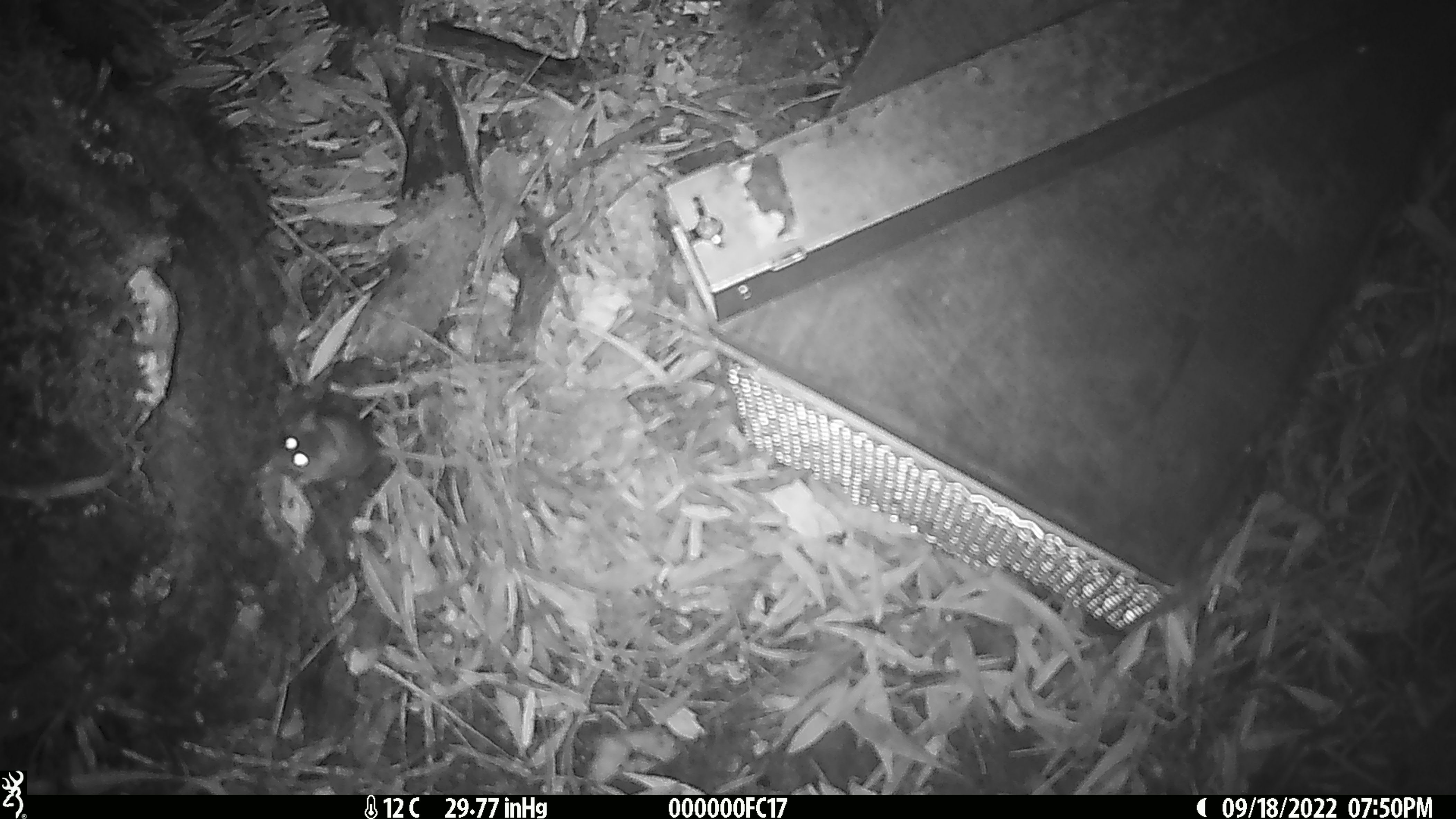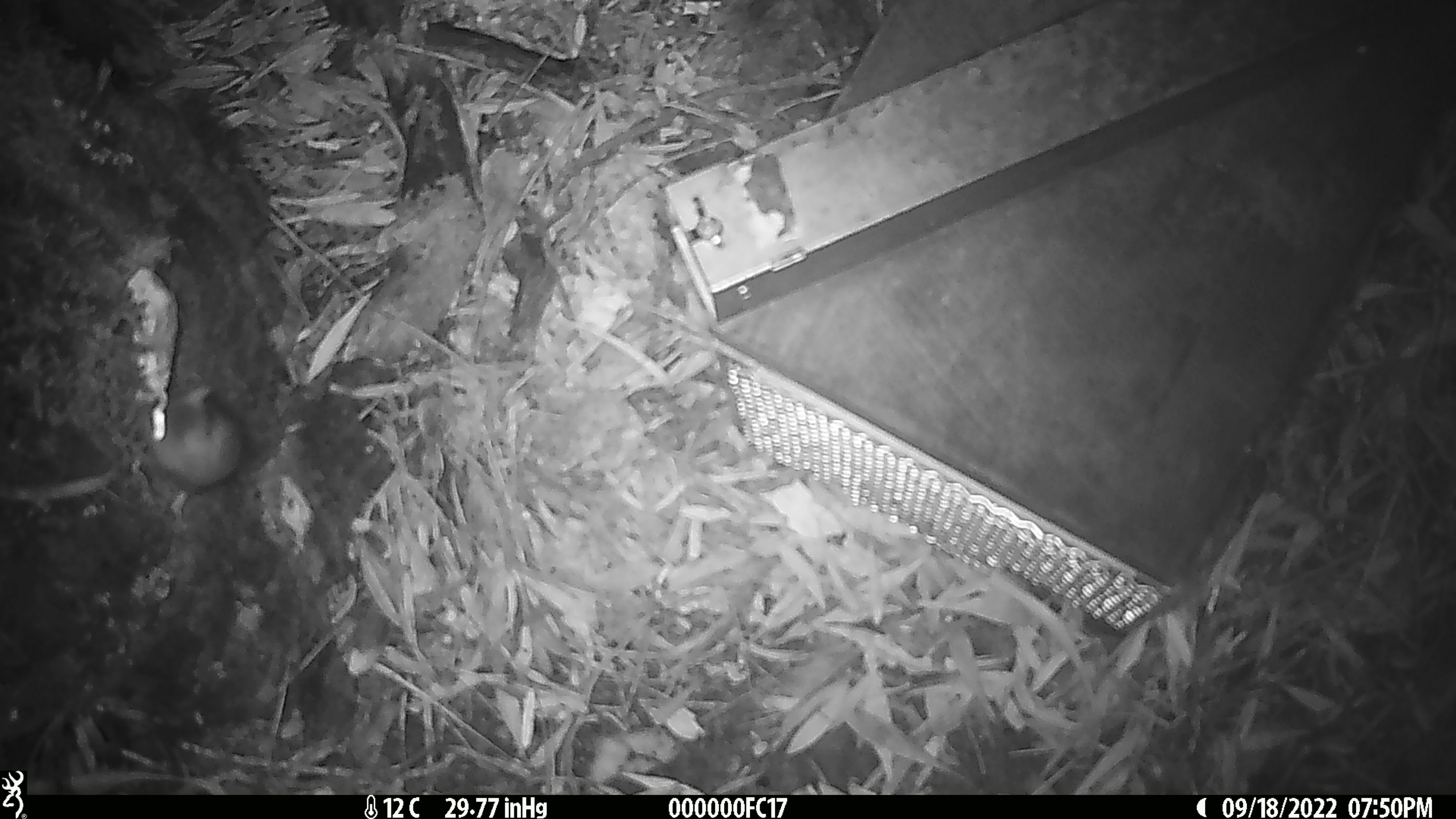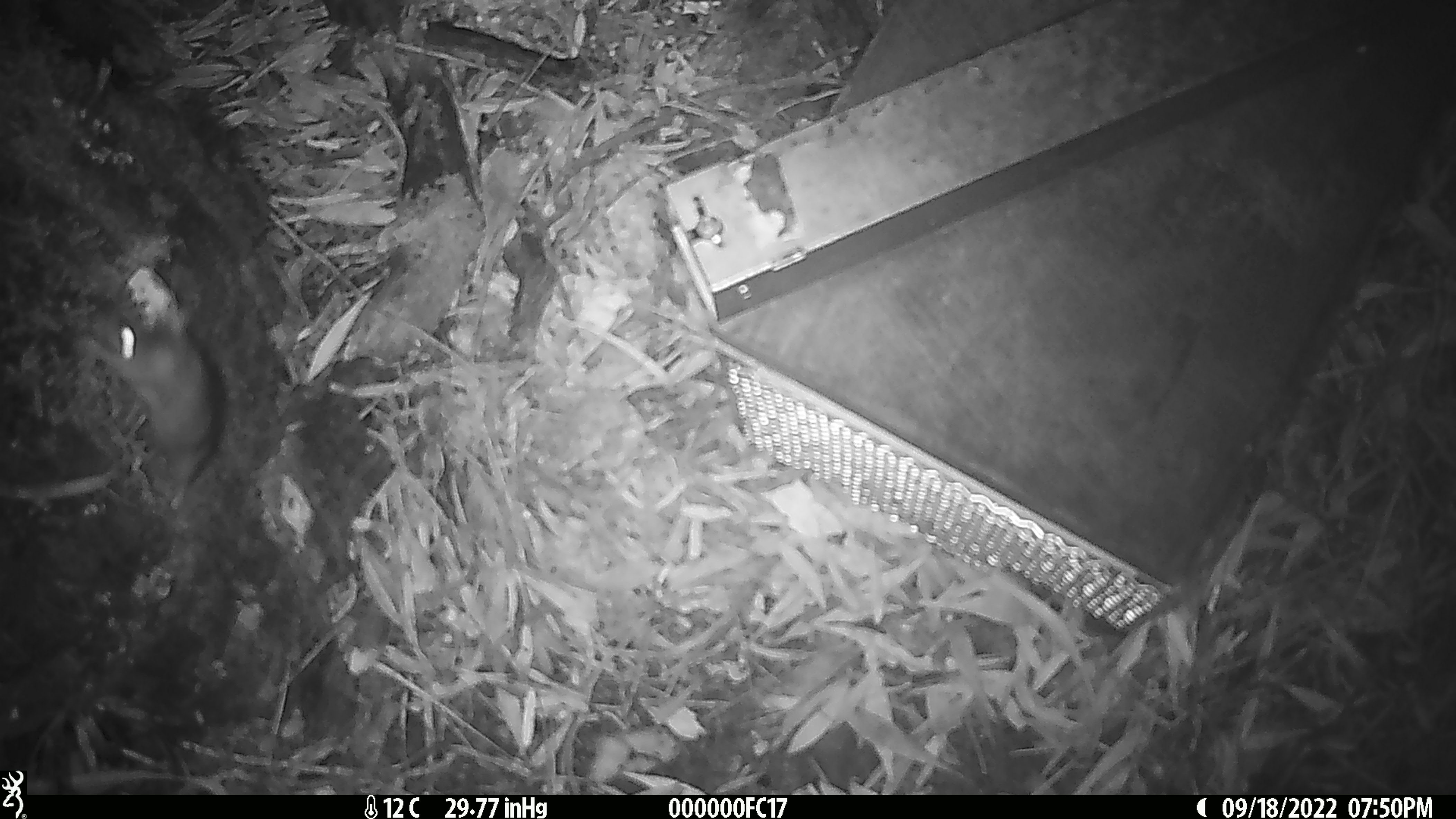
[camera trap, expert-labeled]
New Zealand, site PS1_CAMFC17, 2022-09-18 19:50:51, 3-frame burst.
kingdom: Animalia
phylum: Chordata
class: Mammalia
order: Rodentia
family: Muridae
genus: Mus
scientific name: Mus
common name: mouse